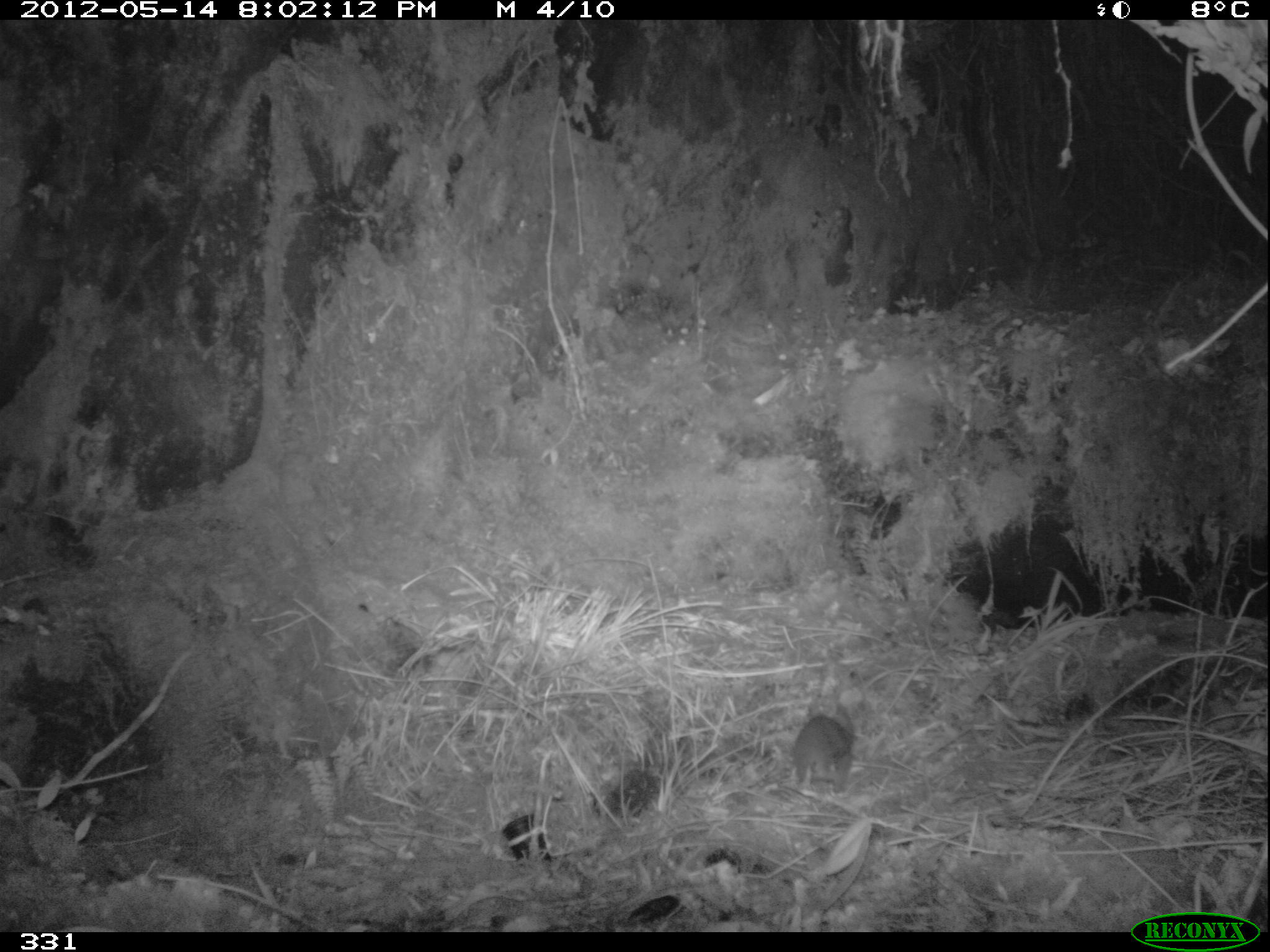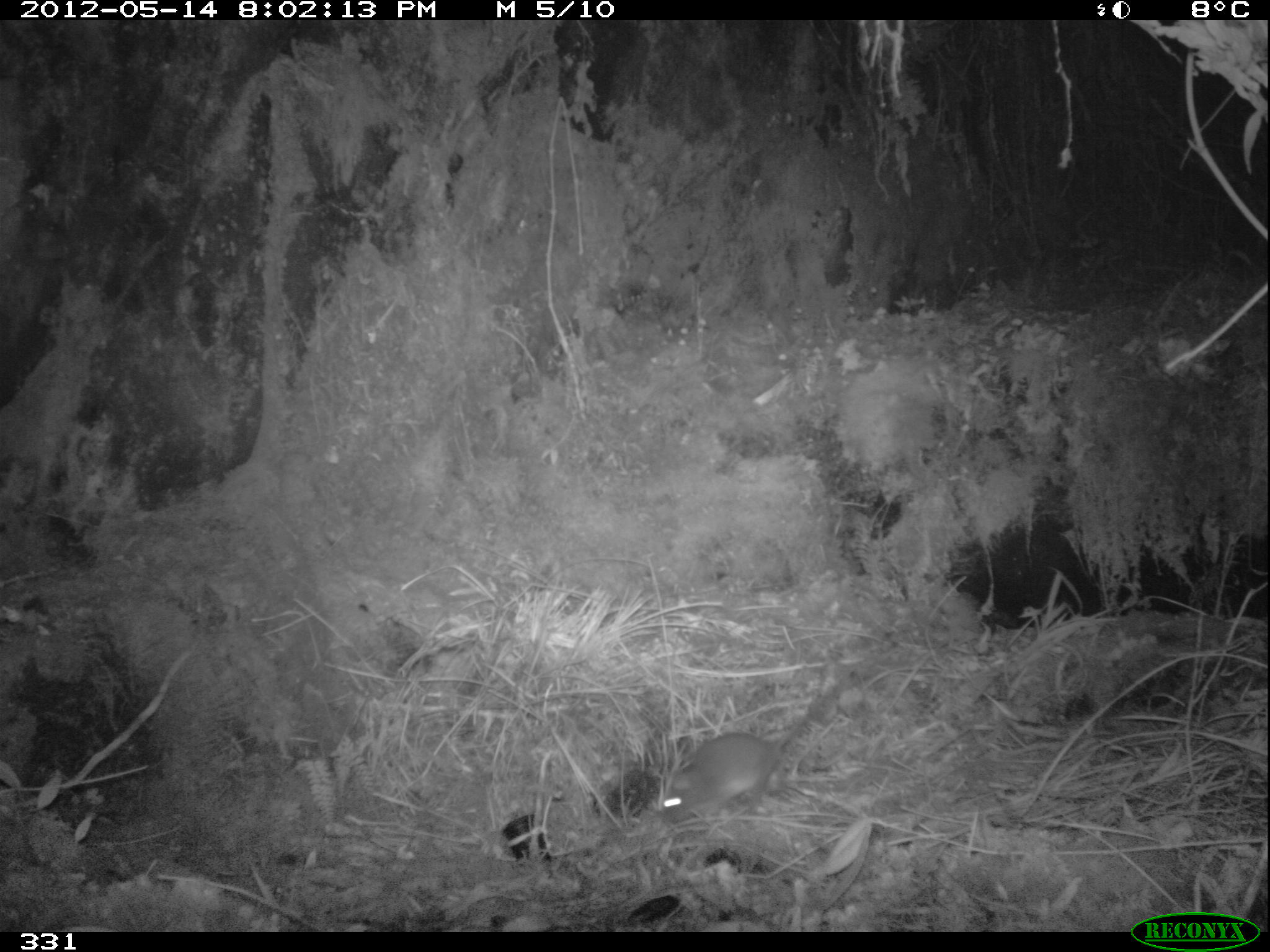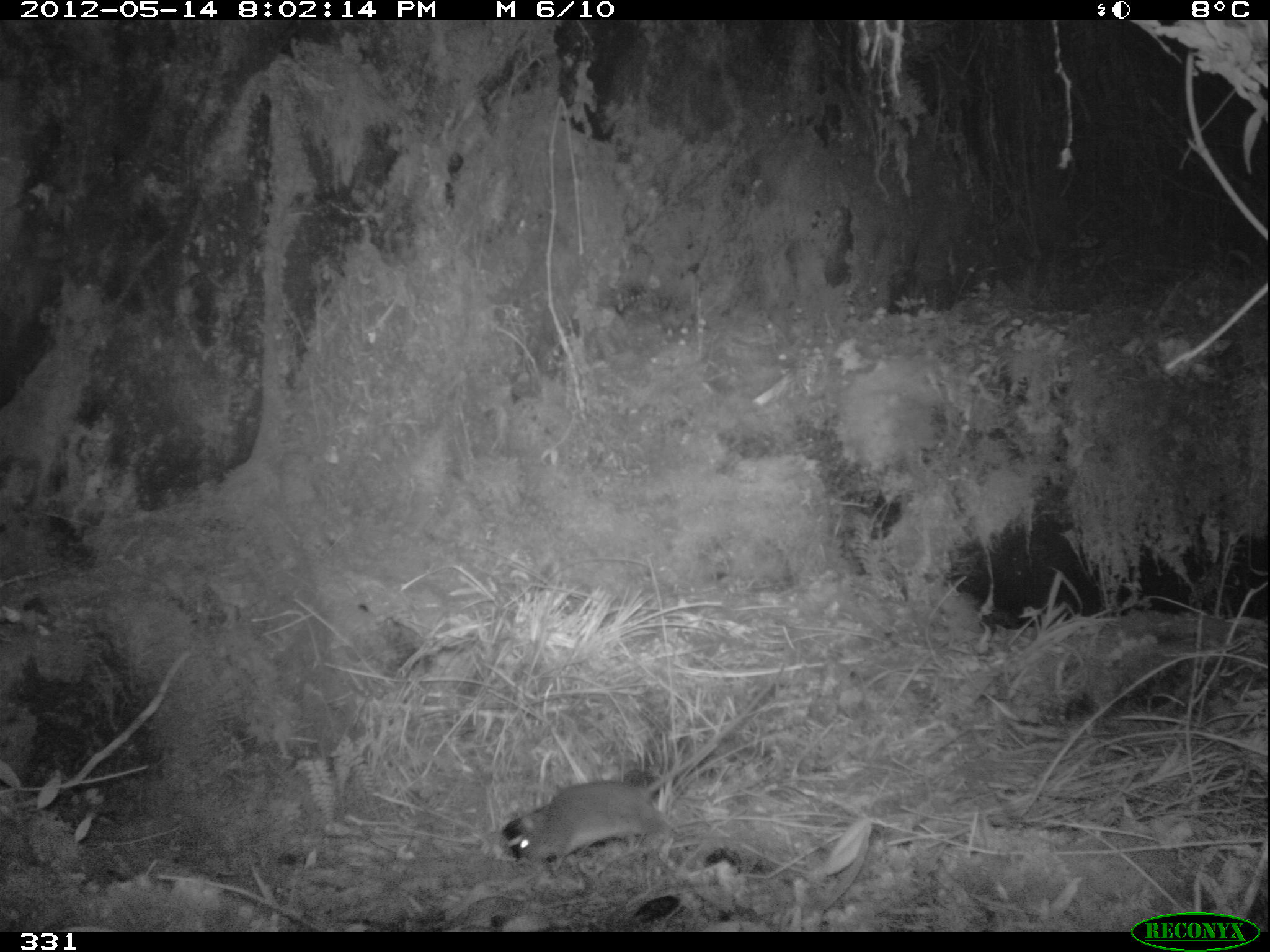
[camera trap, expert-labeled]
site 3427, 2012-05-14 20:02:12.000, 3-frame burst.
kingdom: Animalia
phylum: Chordata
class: Mammalia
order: Rodentia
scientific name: Rodentia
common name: rodents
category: unknown rodent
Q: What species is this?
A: Unknown rodent (rodents) (Rodentia).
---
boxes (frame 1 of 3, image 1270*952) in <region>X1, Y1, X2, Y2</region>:
unknown rodent: <region>790, 695, 857, 802</region>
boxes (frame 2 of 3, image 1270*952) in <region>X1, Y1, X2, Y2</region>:
unknown rodent: <region>662, 676, 862, 819</region>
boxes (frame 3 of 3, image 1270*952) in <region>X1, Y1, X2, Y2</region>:
unknown rodent: <region>514, 662, 789, 869</region>